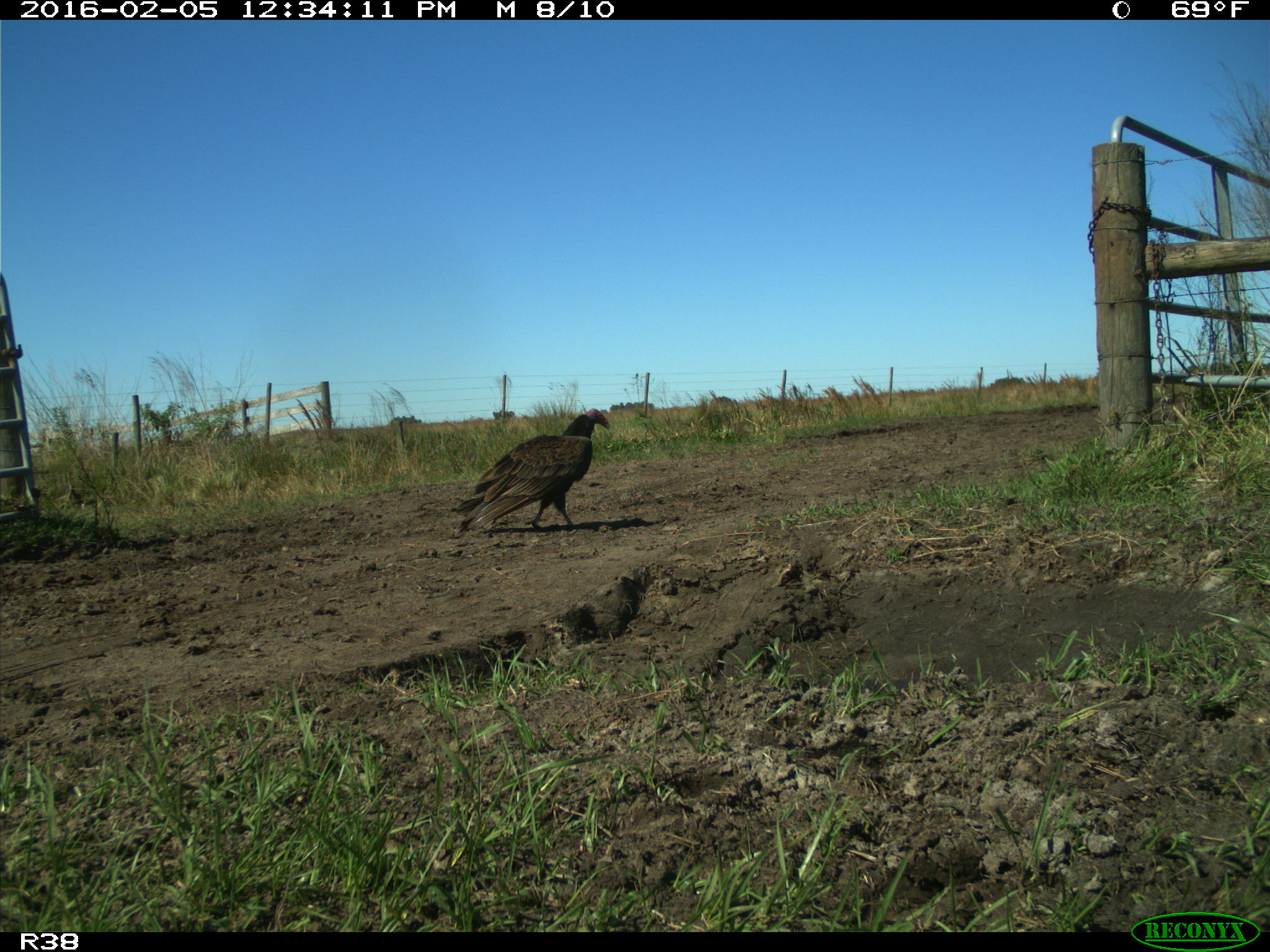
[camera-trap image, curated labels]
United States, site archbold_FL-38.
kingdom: Animalia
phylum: Chordata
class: Aves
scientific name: Aves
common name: birds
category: unidentified bird